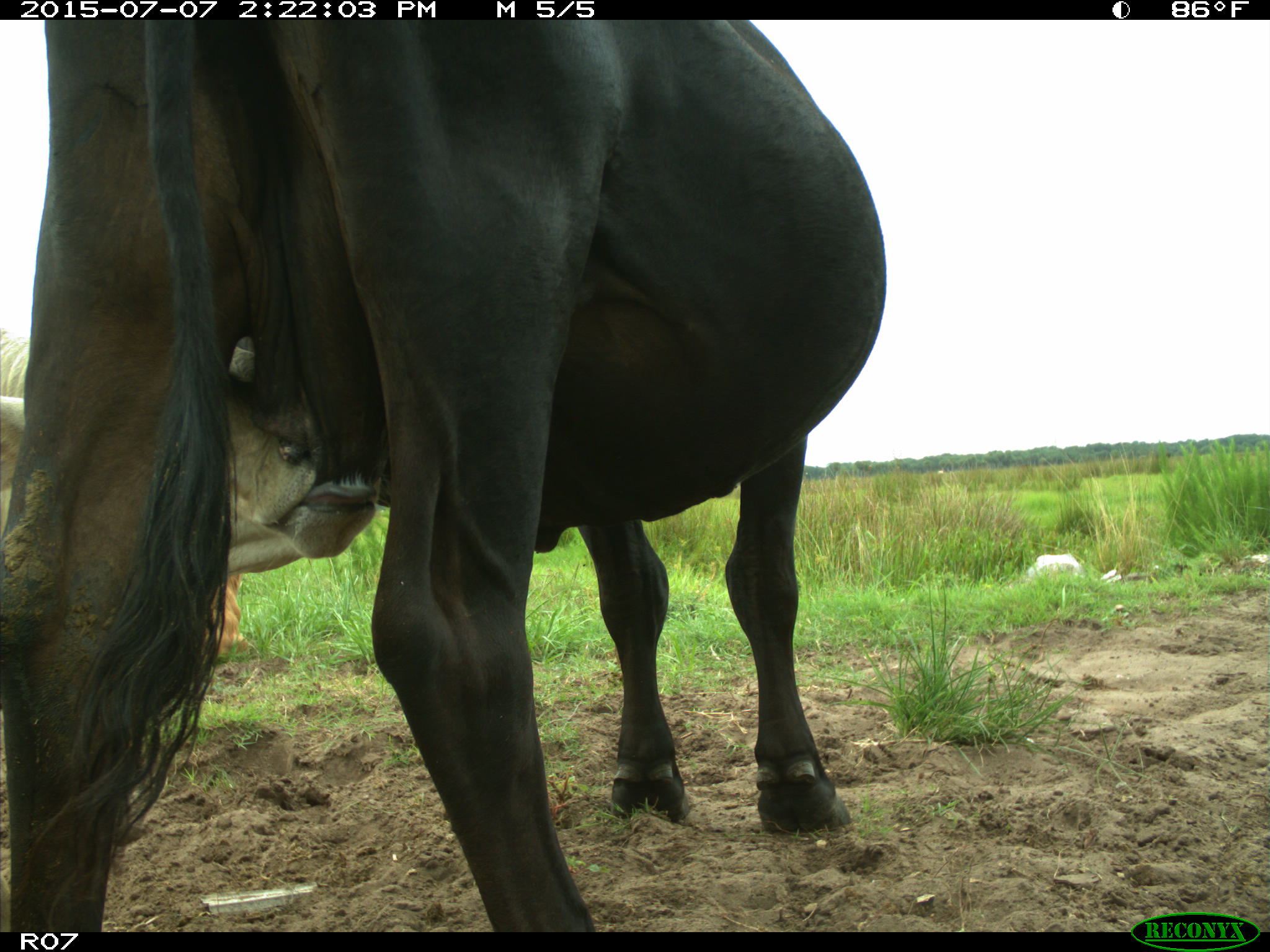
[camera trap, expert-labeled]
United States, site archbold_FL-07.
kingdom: Animalia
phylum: Chordata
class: Mammalia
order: Artiodactyla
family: Bovidae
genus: Bos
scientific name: Bos taurus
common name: domestic cow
Bos taurus (domestic cow).